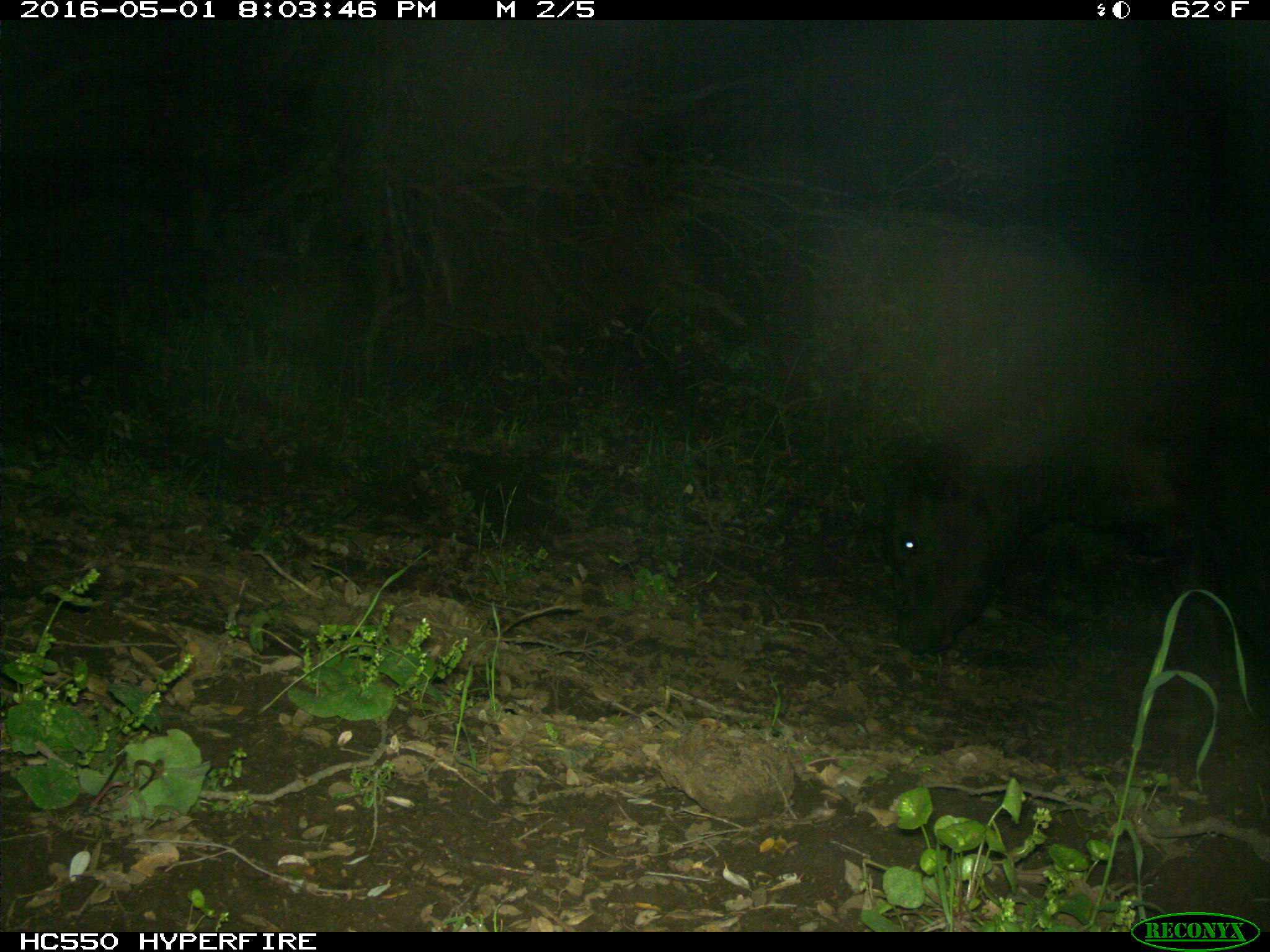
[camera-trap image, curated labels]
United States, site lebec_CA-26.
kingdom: Animalia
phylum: Chordata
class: Mammalia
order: Artiodactyla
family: Bovidae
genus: Bos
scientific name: Bos taurus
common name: domestic cow